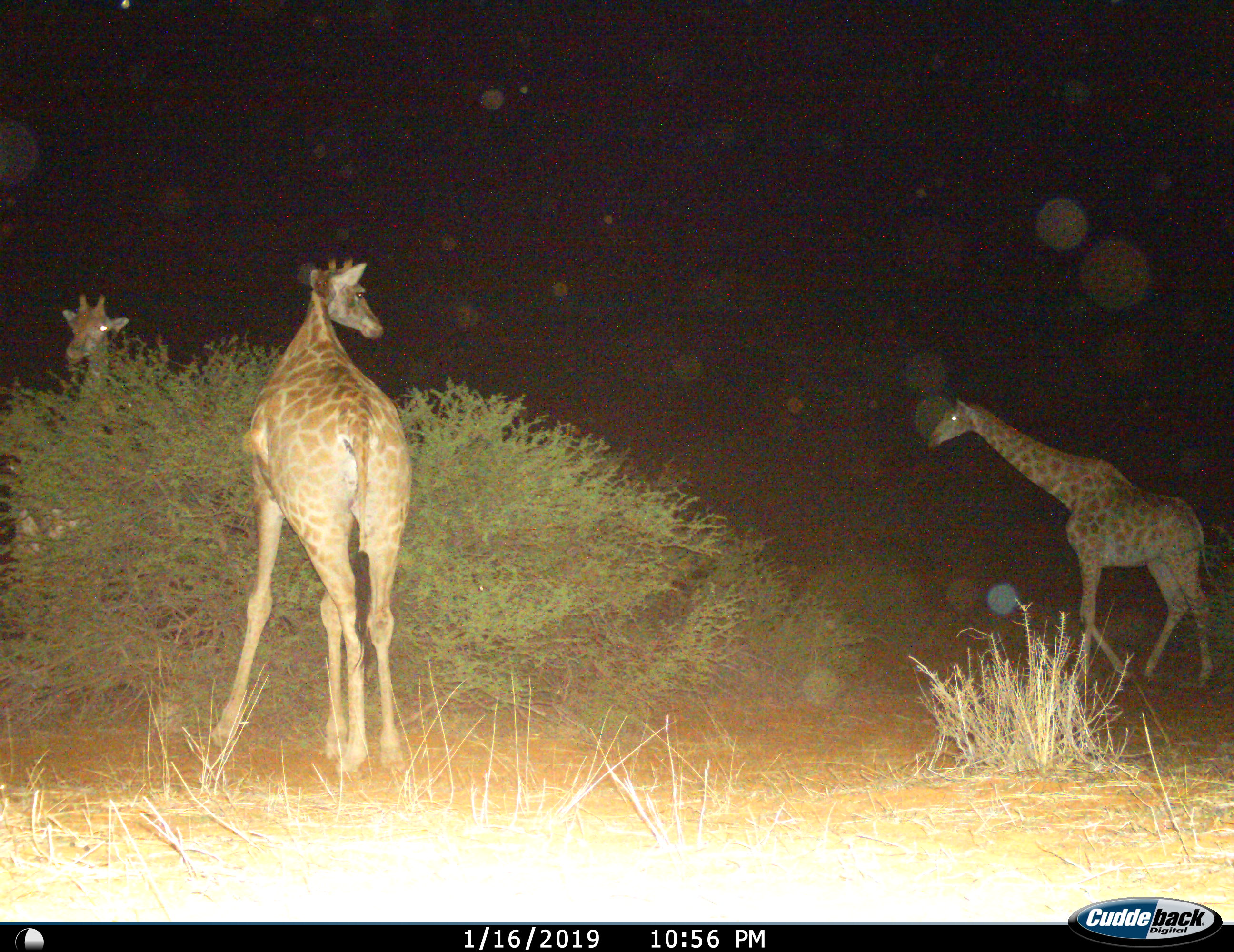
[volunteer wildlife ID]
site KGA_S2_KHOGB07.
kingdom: Animalia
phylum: Chordata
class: Mammalia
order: Artiodactyla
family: Giraffidae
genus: Giraffa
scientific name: Giraffa camelopardalis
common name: giraffe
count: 3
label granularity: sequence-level